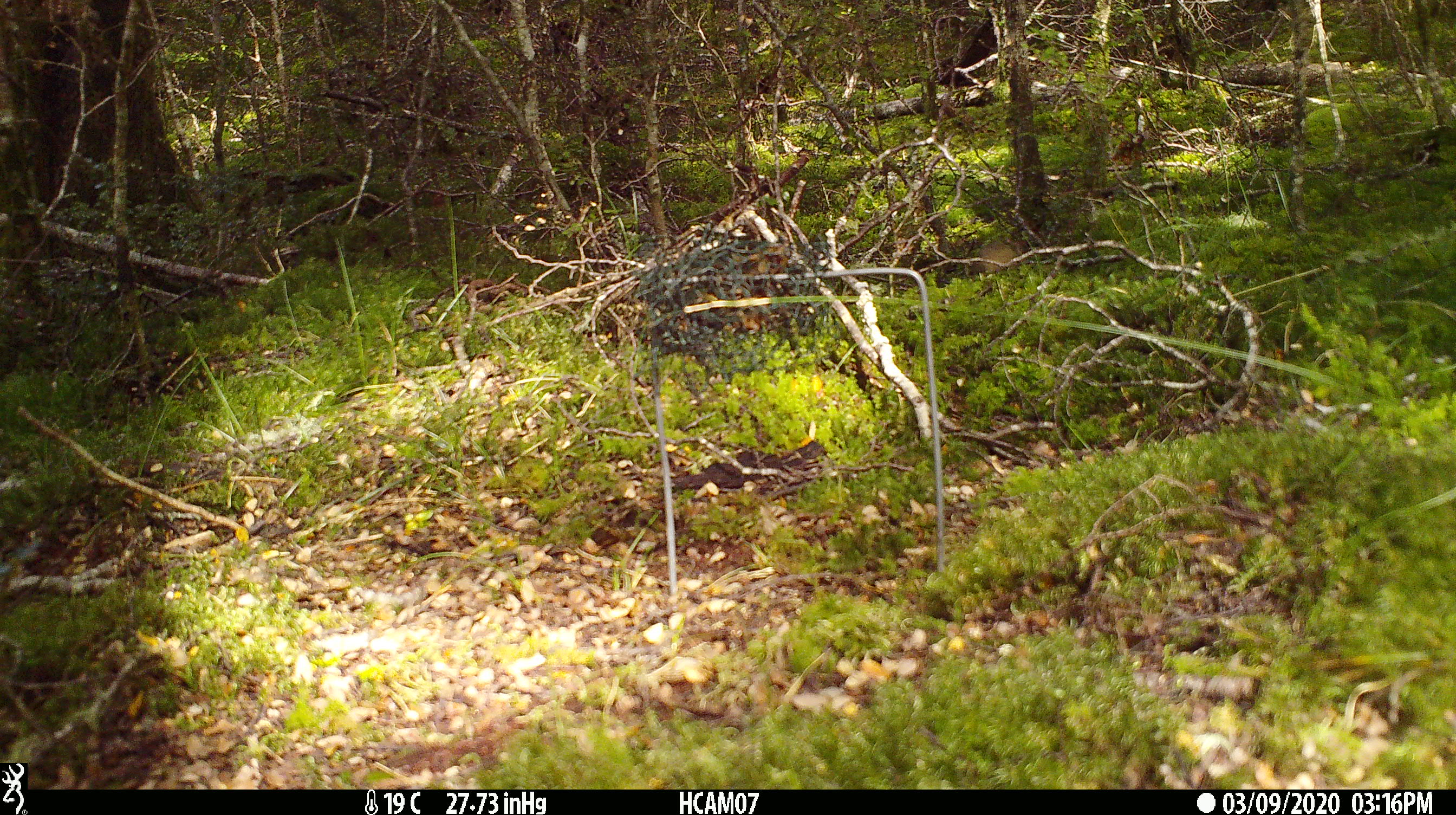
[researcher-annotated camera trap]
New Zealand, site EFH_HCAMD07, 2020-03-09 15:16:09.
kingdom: Animalia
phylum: Chordata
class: Mammalia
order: Rodentia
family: Muridae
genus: Mus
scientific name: Mus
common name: mouse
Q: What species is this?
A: Mouse (Mus).